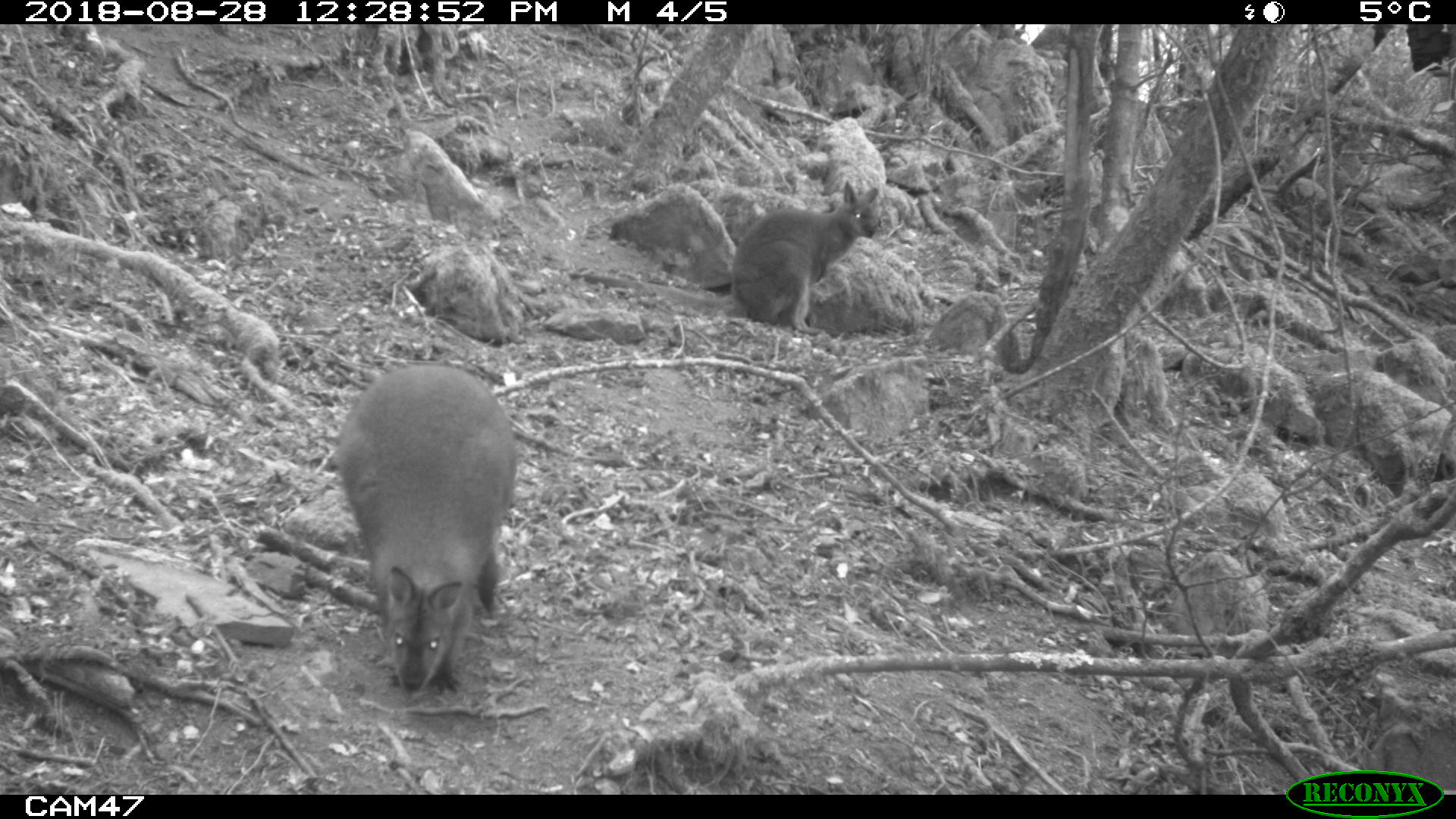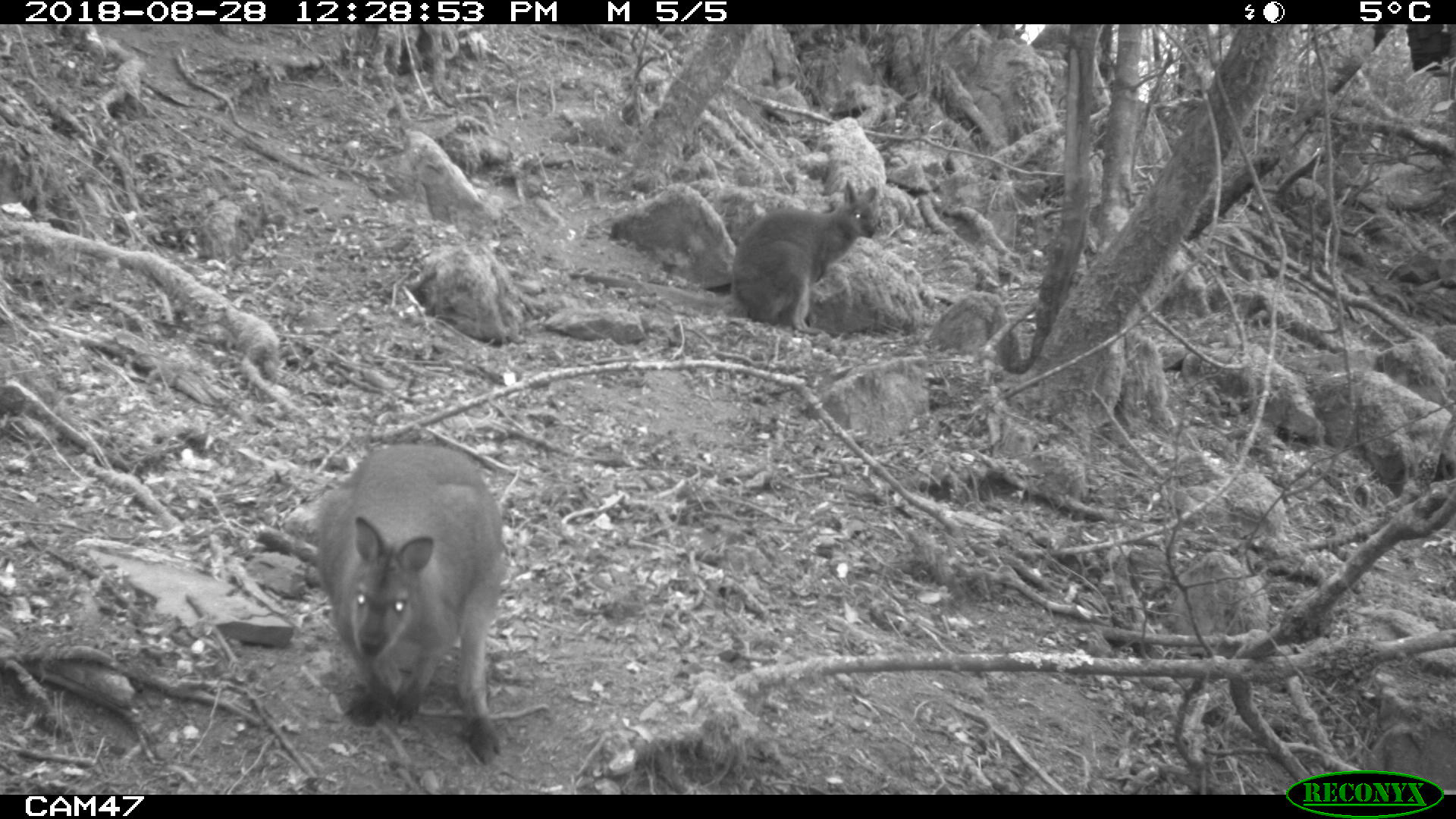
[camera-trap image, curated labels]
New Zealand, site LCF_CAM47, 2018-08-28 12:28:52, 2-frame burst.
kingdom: Animalia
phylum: Chordata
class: Mammalia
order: Diprotodontia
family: Macropodidae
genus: Notamacropus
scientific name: Notamacropus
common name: wallaby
Wallaby (Notamacropus).